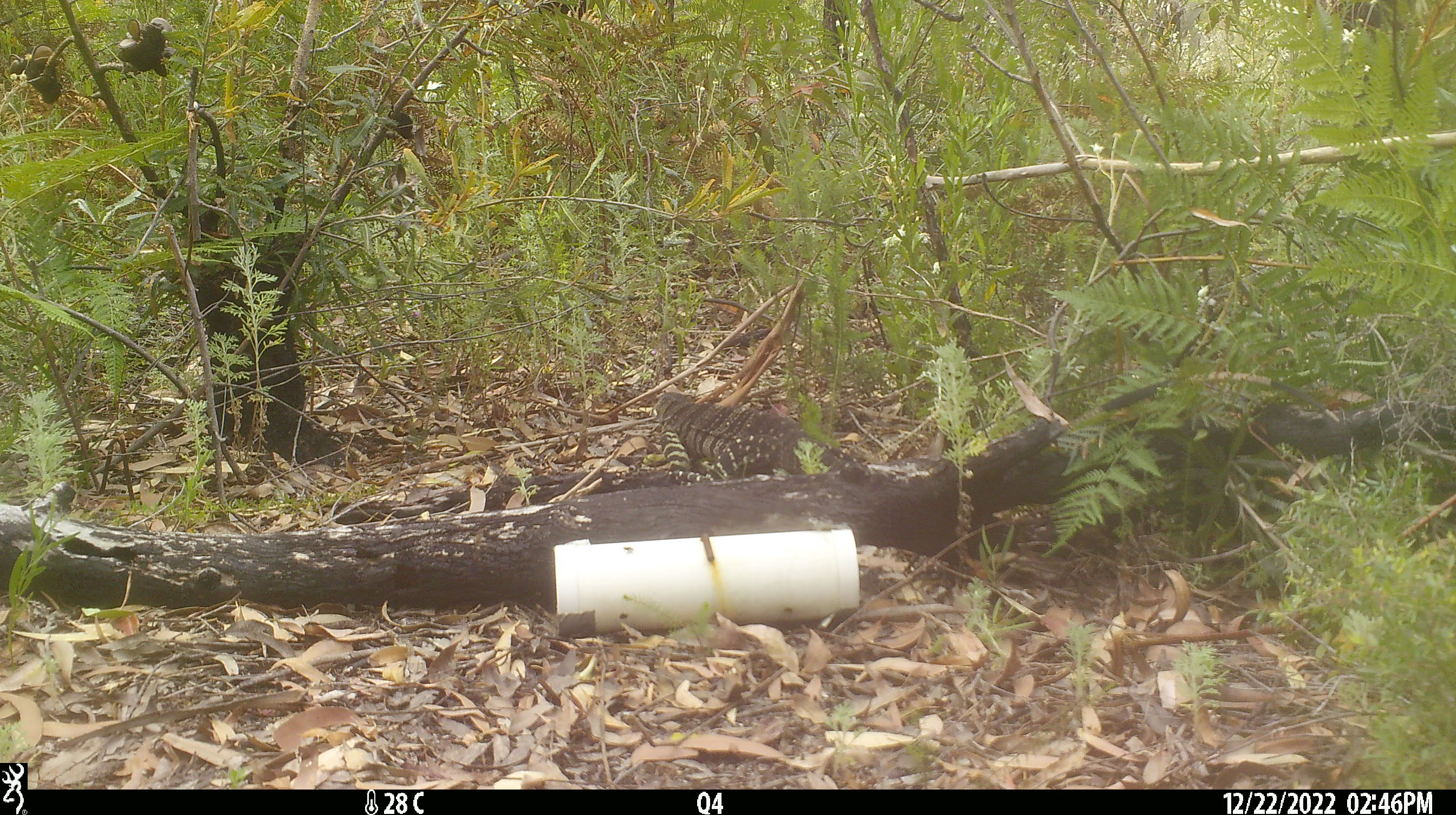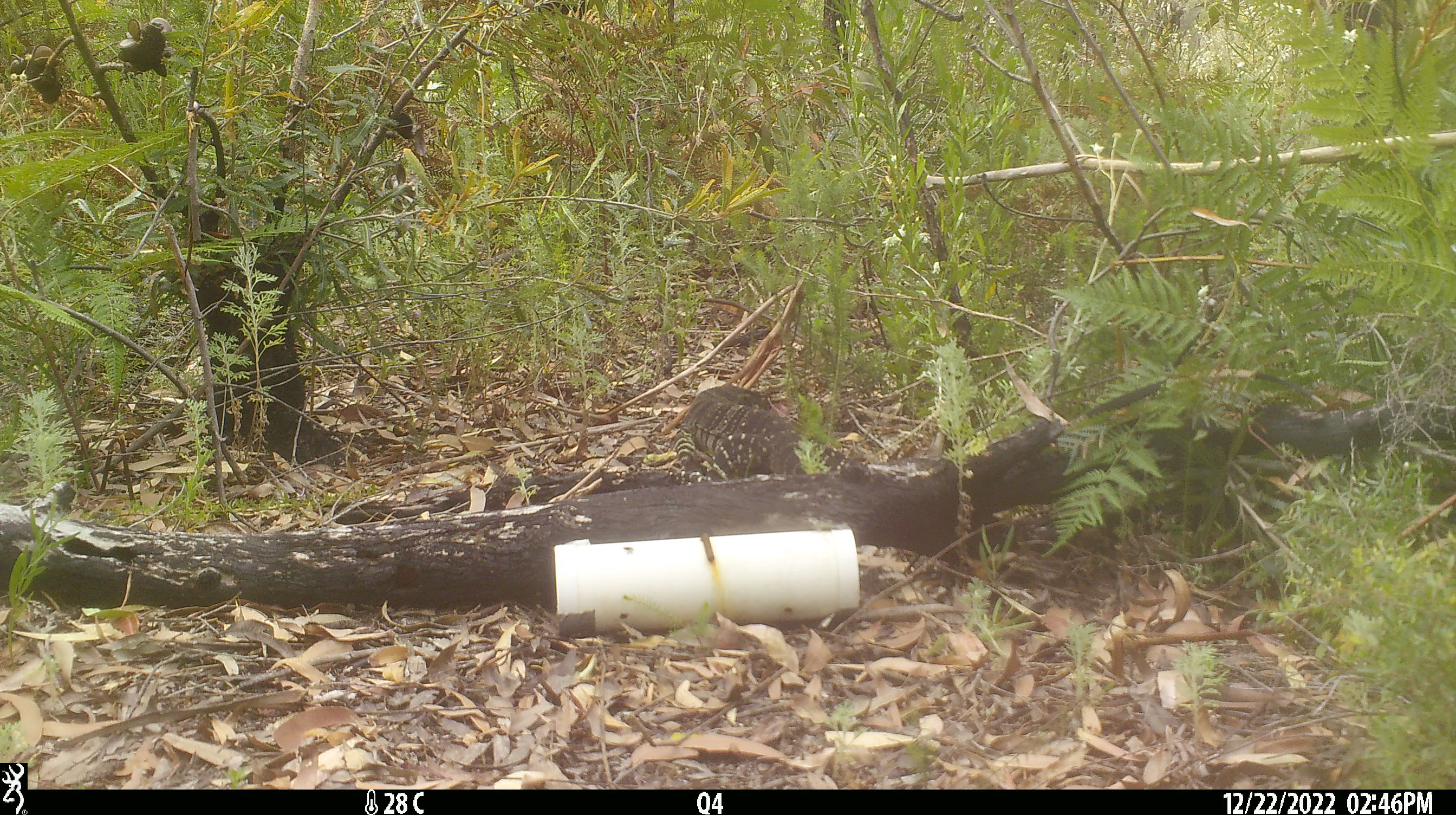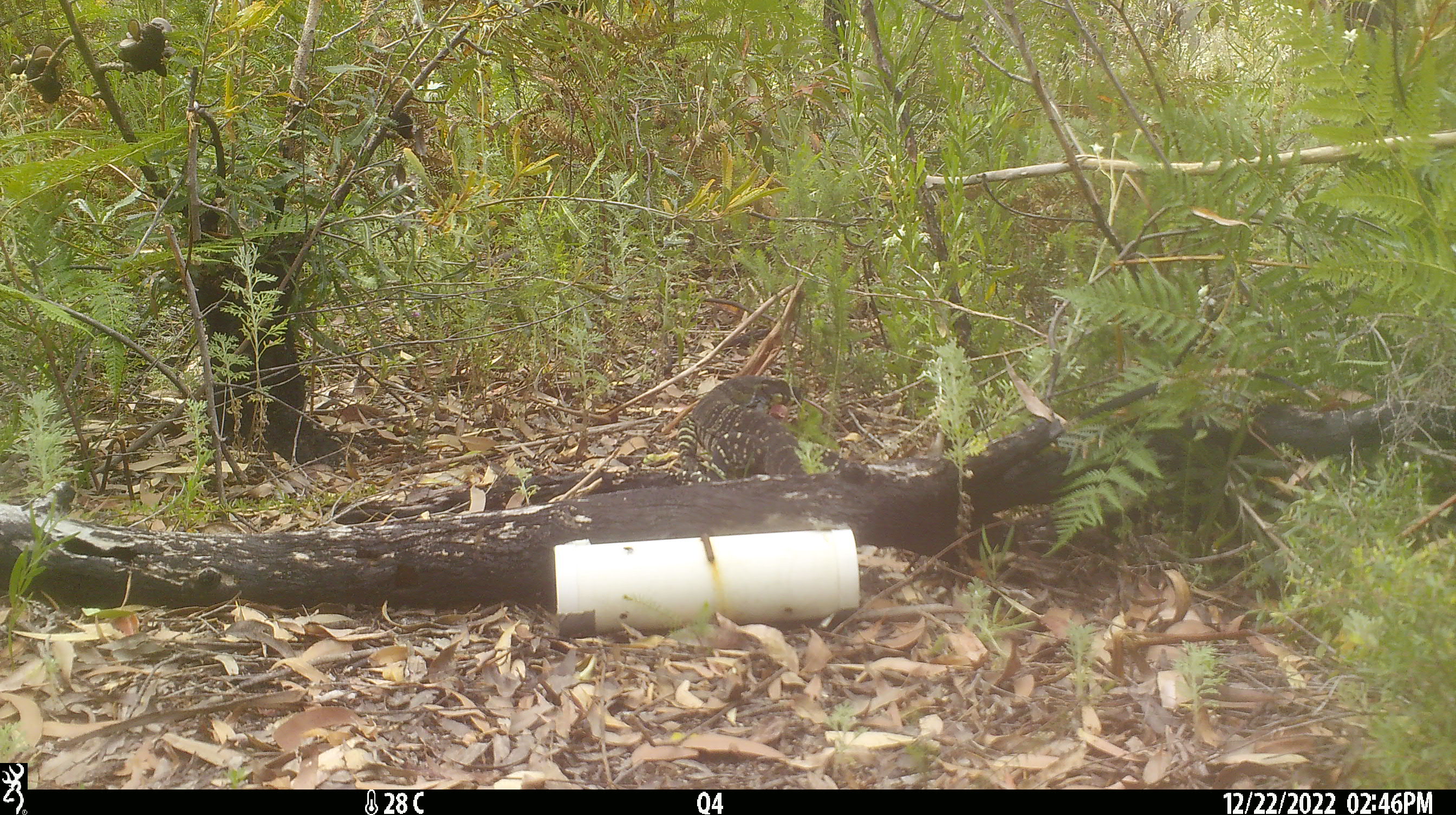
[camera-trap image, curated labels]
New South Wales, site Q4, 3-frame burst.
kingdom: Animalia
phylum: Chordata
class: Reptilia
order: Squamata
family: Varanidae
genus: Varanus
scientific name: Varanus varius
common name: lace monitor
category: goanna